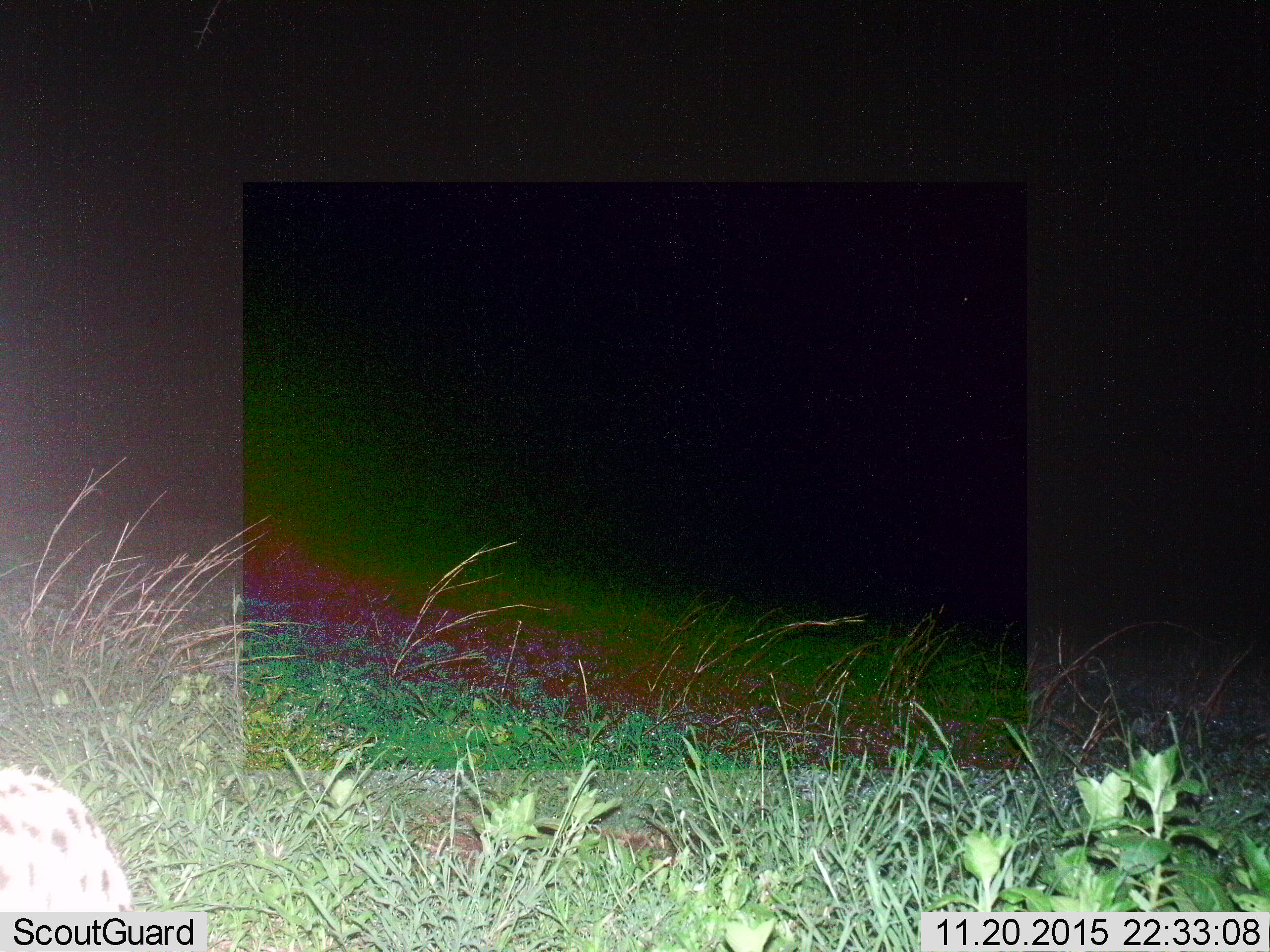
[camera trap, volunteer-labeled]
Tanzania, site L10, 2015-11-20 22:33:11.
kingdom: Animalia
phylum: Chordata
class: Mammalia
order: Carnivora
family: Hyaenidae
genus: Crocuta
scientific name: Crocuta crocuta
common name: spotted hyena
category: hyenaspotted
Hyenaspotted (spotted hyena) (Crocuta crocuta), count 1. Behavior (volunteer vote fractions): standing 50%, resting 25%, moving 25%, interacting 0%. Young present (vote fraction): 0%. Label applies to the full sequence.